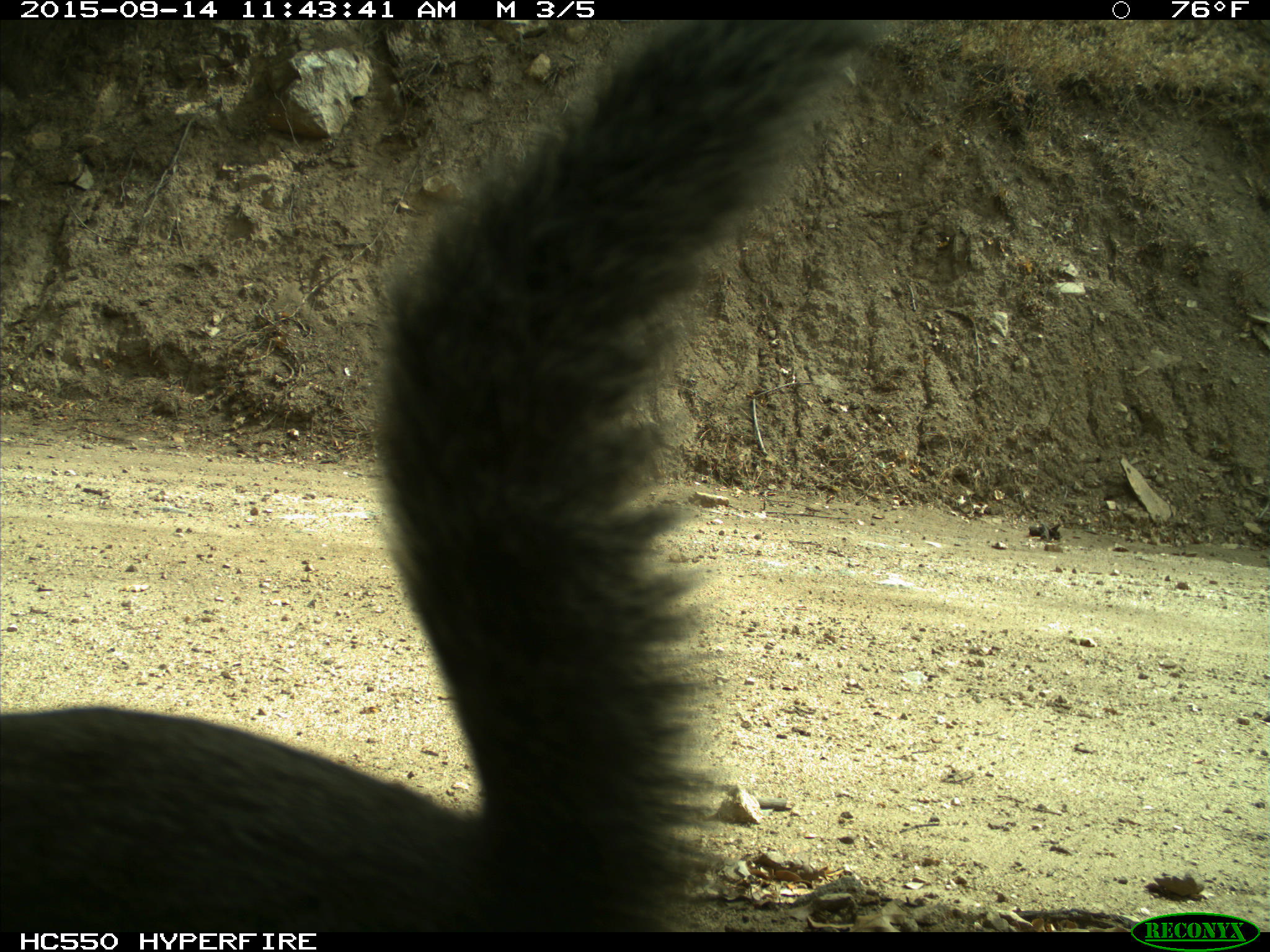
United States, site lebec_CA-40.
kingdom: Animalia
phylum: Chordata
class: Mammalia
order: Rodentia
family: Sciuridae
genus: Sciurus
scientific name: Sciurus carolinensis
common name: eastern gray squirrel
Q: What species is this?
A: Sciurus carolinensis (eastern gray squirrel).